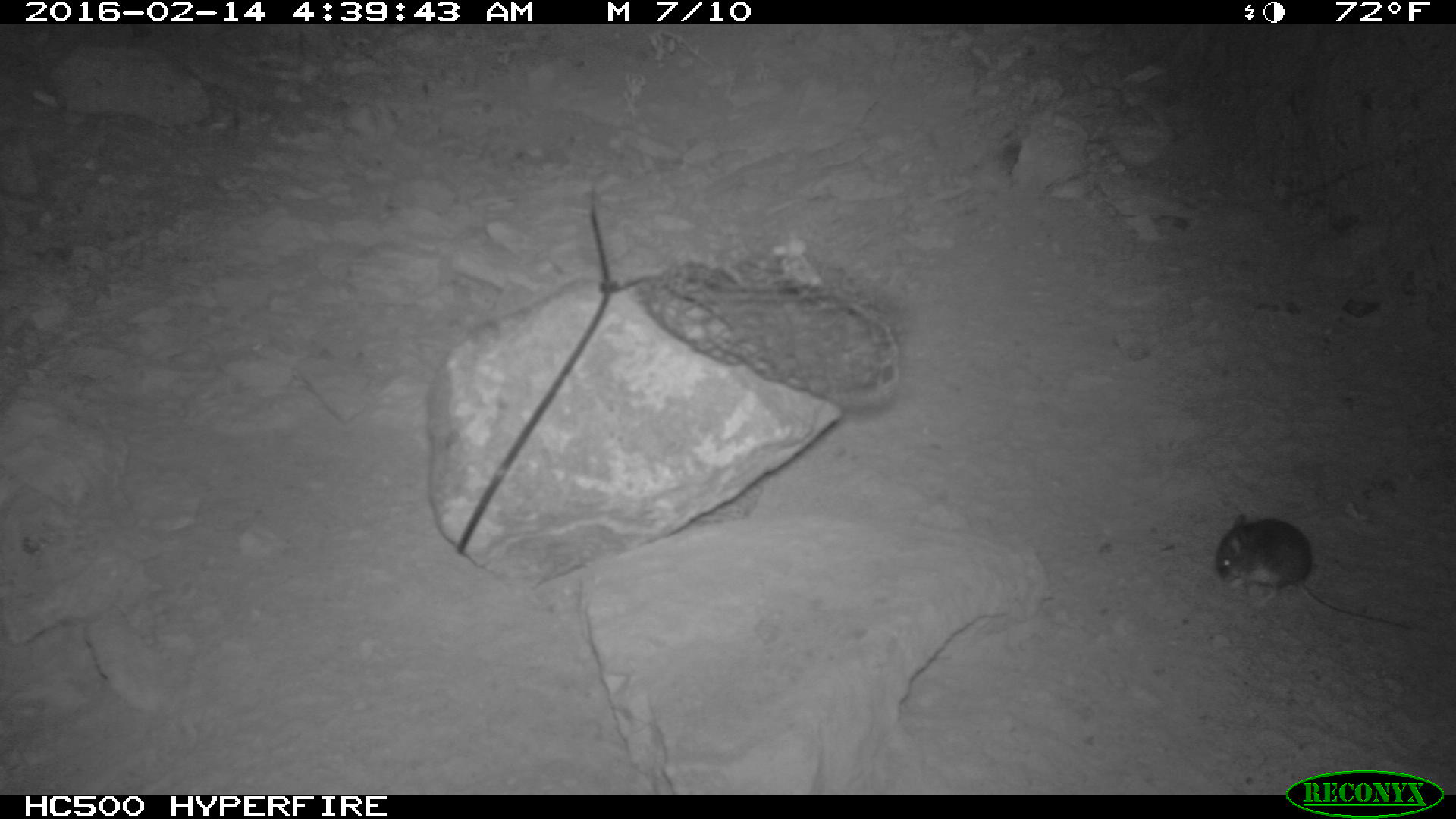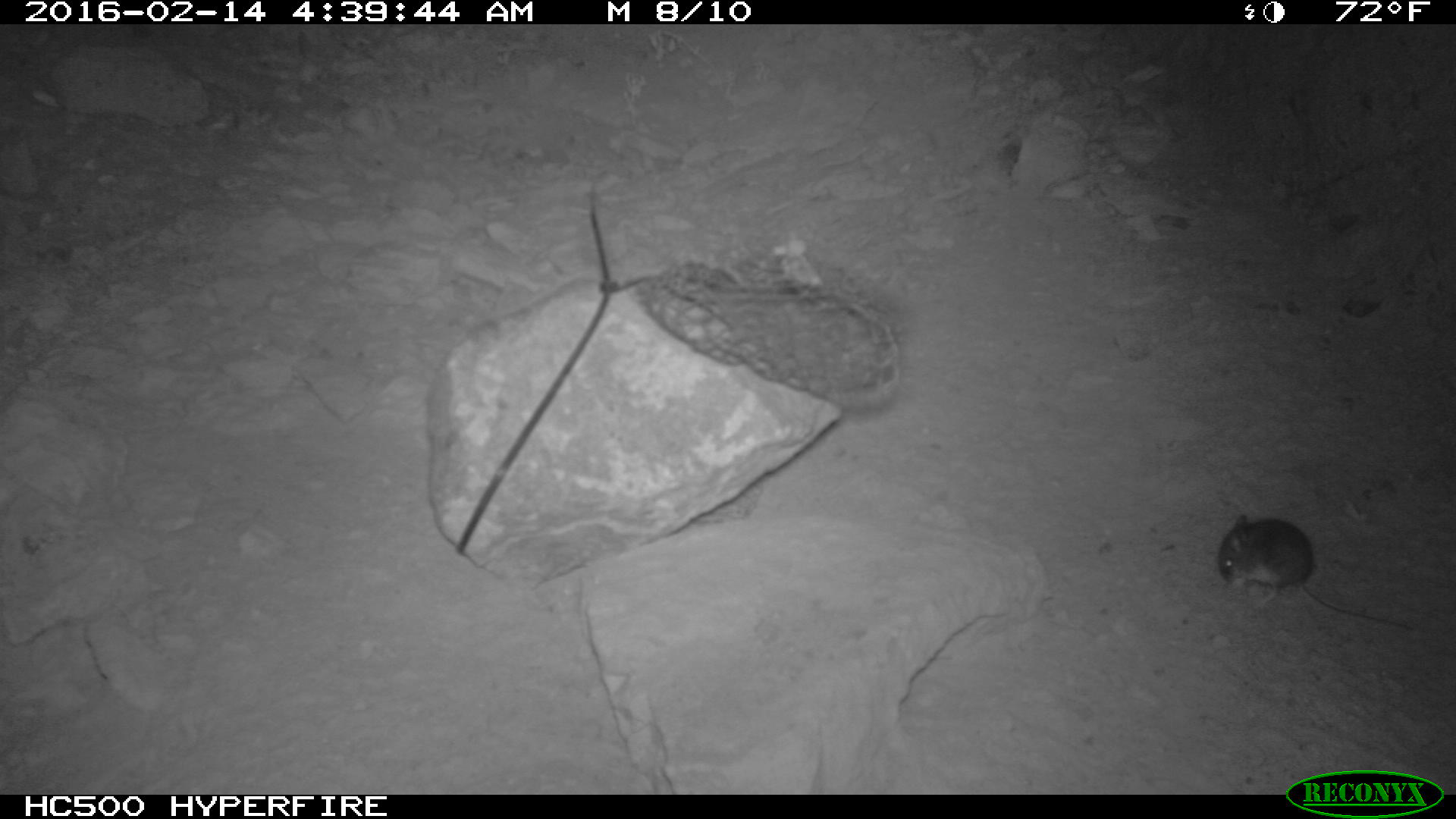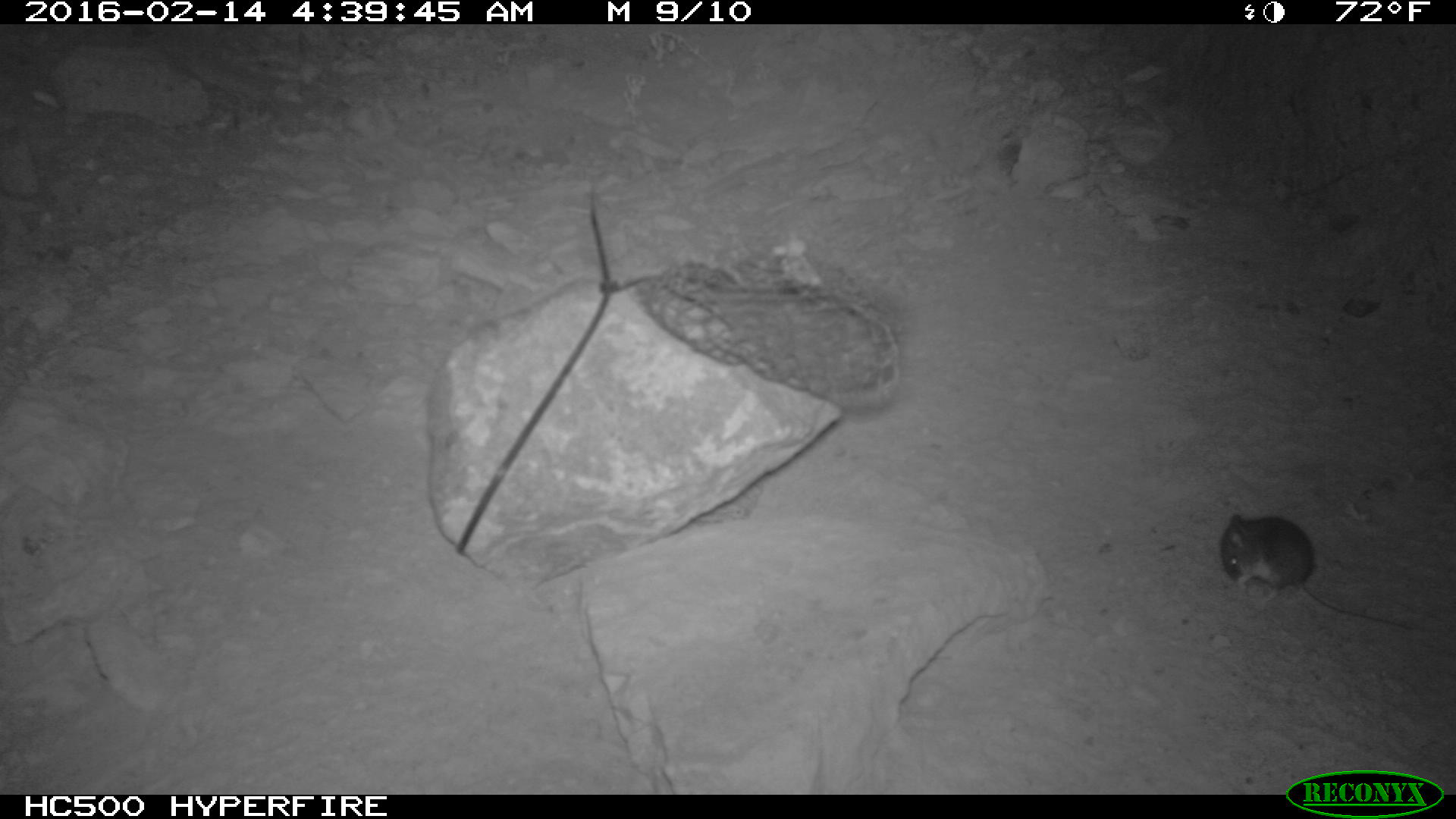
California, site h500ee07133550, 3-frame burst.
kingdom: Animalia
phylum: Chordata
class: Mammalia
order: Rodentia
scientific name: Rodentia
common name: rodent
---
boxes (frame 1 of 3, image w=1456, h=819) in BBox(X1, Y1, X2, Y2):
rodent: BBox(1216, 514, 1409, 630)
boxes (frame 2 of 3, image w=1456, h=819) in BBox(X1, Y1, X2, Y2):
rodent: BBox(1217, 514, 1412, 629)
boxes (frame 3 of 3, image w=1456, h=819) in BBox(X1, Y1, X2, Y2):
rodent: BBox(1219, 513, 1416, 629)